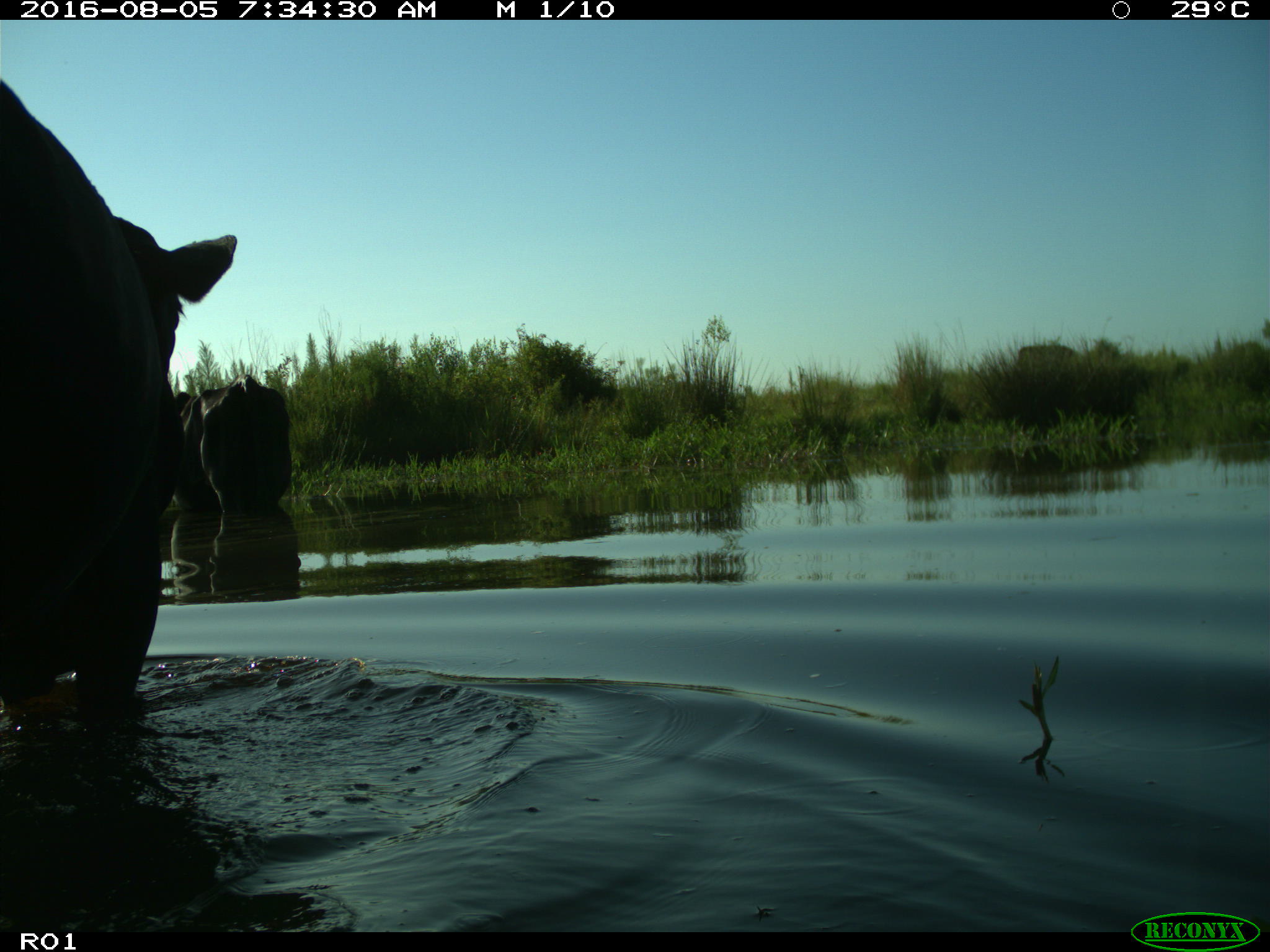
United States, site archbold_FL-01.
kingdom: Animalia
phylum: Chordata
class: Mammalia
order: Artiodactyla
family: Bovidae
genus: Bos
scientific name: Bos taurus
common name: domestic cow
Bos taurus (domestic cow).